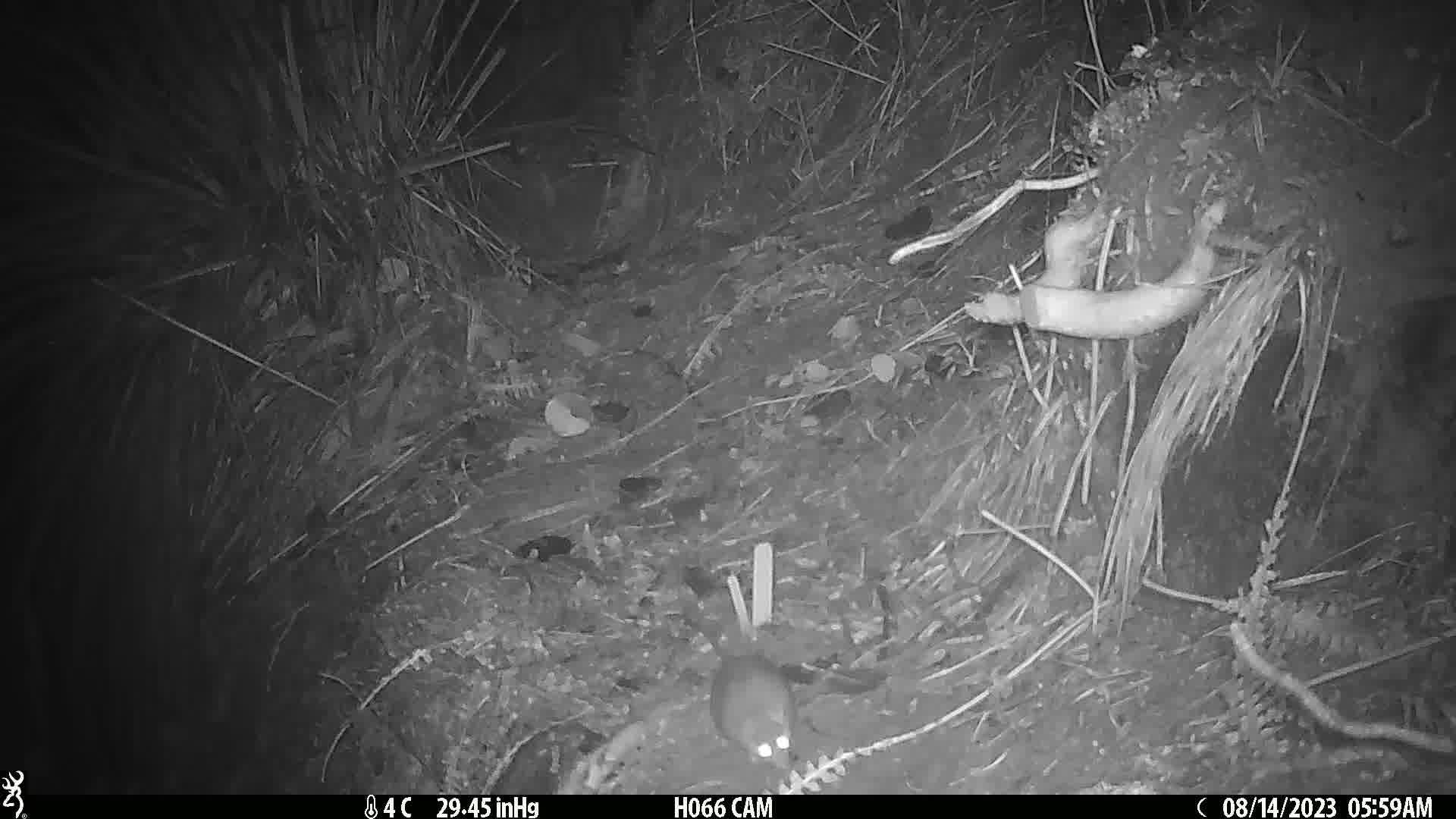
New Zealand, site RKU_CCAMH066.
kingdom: Animalia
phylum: Chordata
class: Mammalia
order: Rodentia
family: Muridae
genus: Rattus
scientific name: Rattus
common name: rat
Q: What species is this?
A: Rat (Rattus).